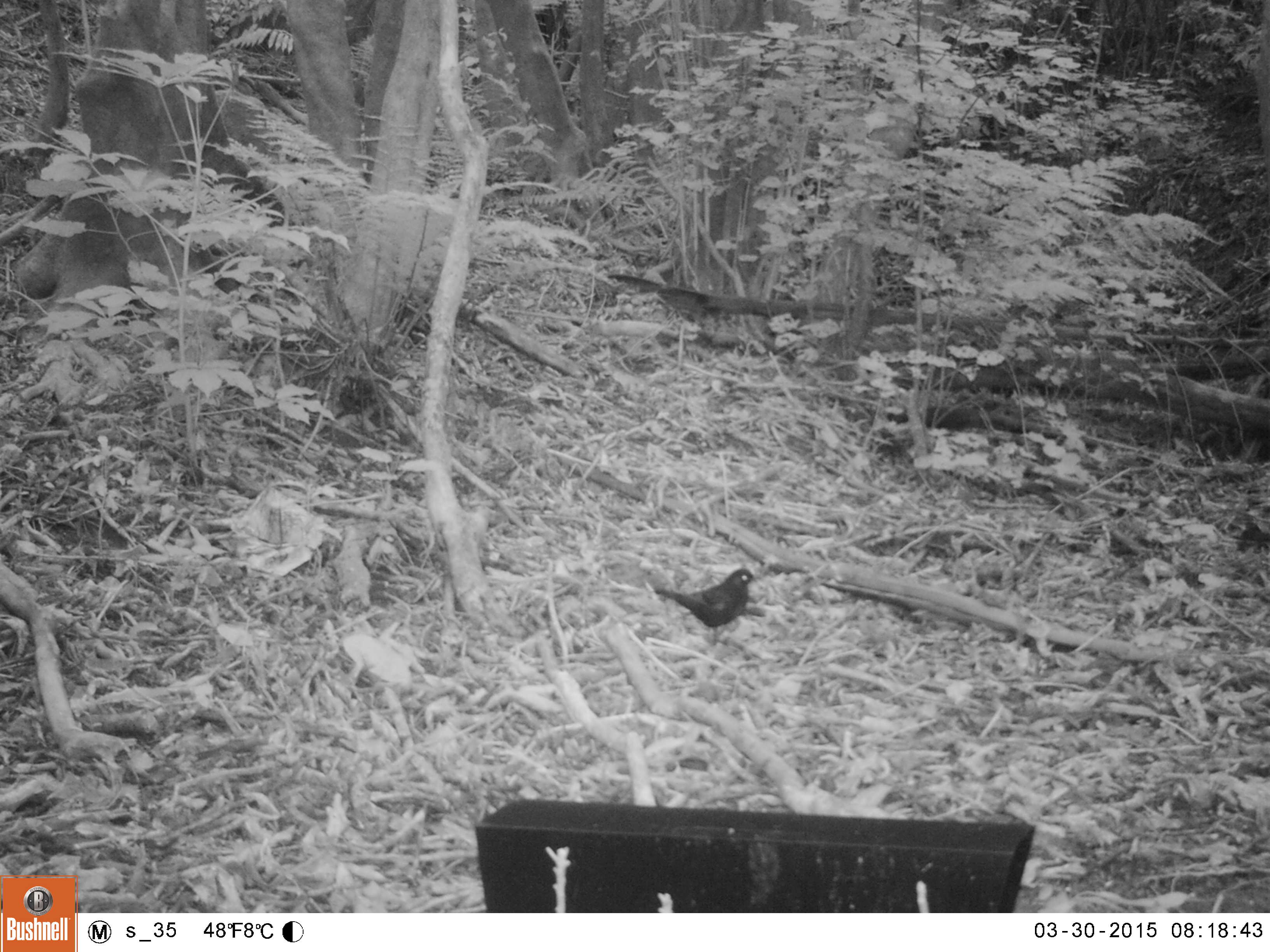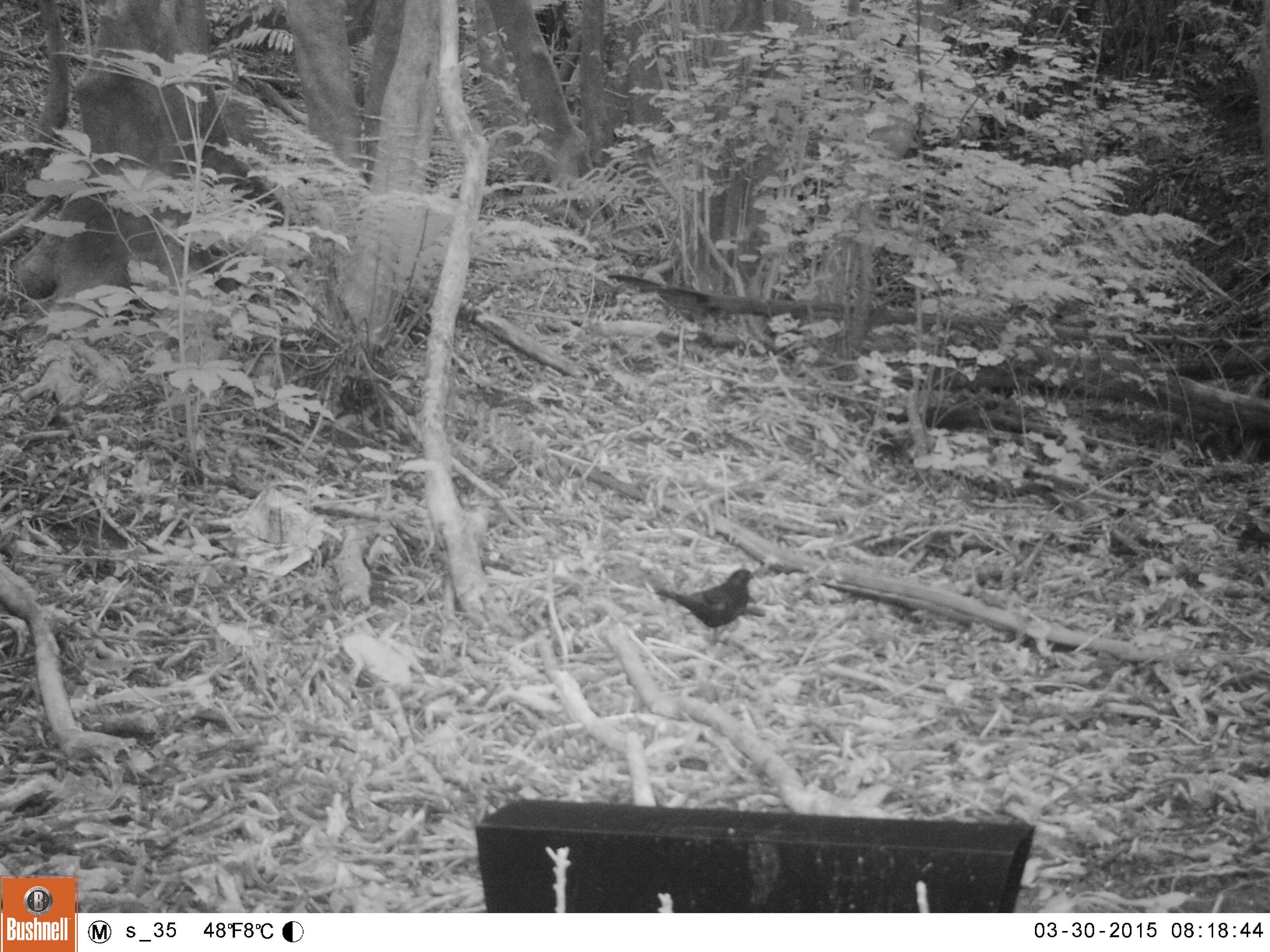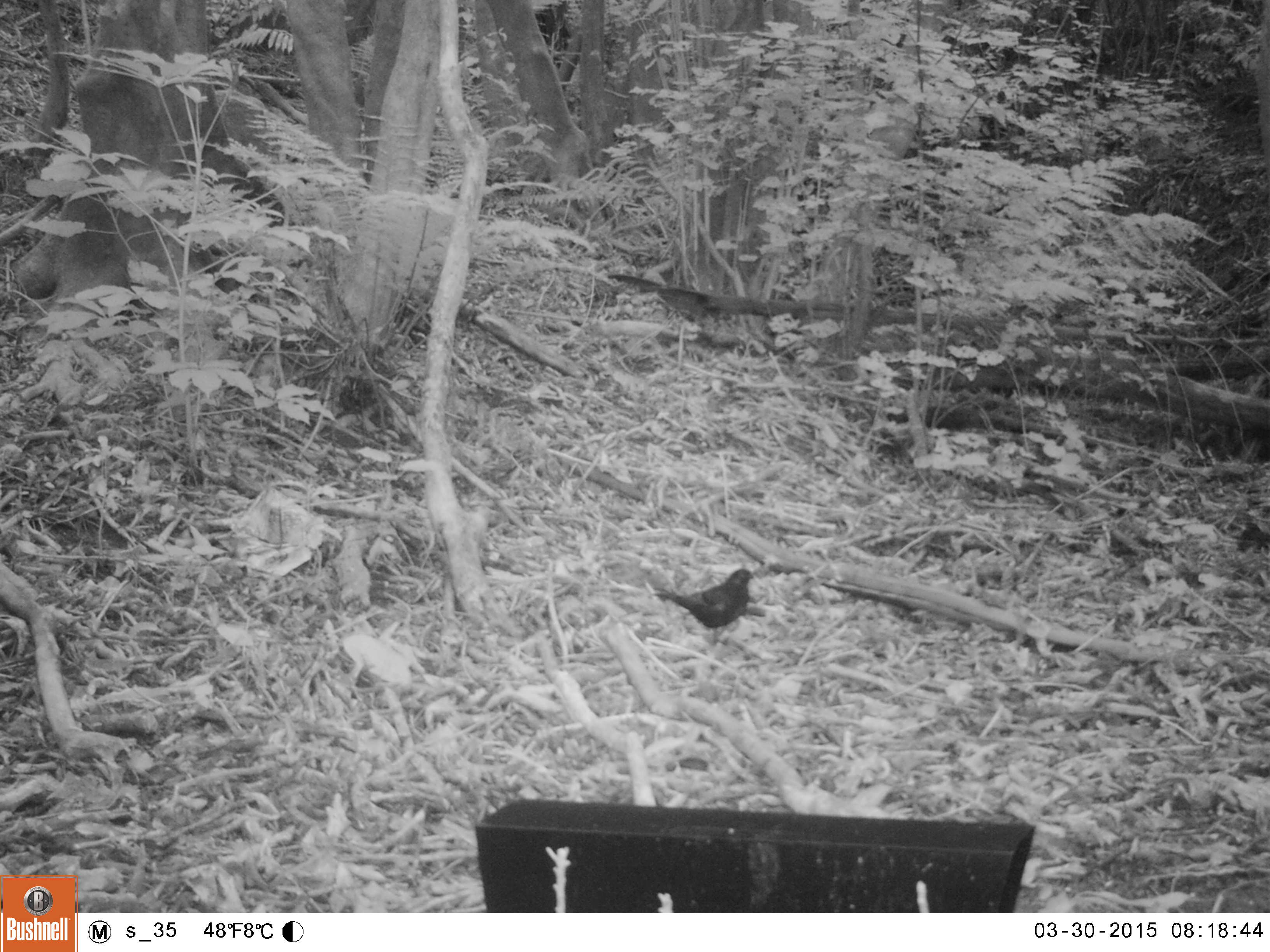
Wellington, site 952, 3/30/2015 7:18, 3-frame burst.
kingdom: Animalia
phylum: Chordata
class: Aves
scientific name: Aves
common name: bird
Bird (Aves).